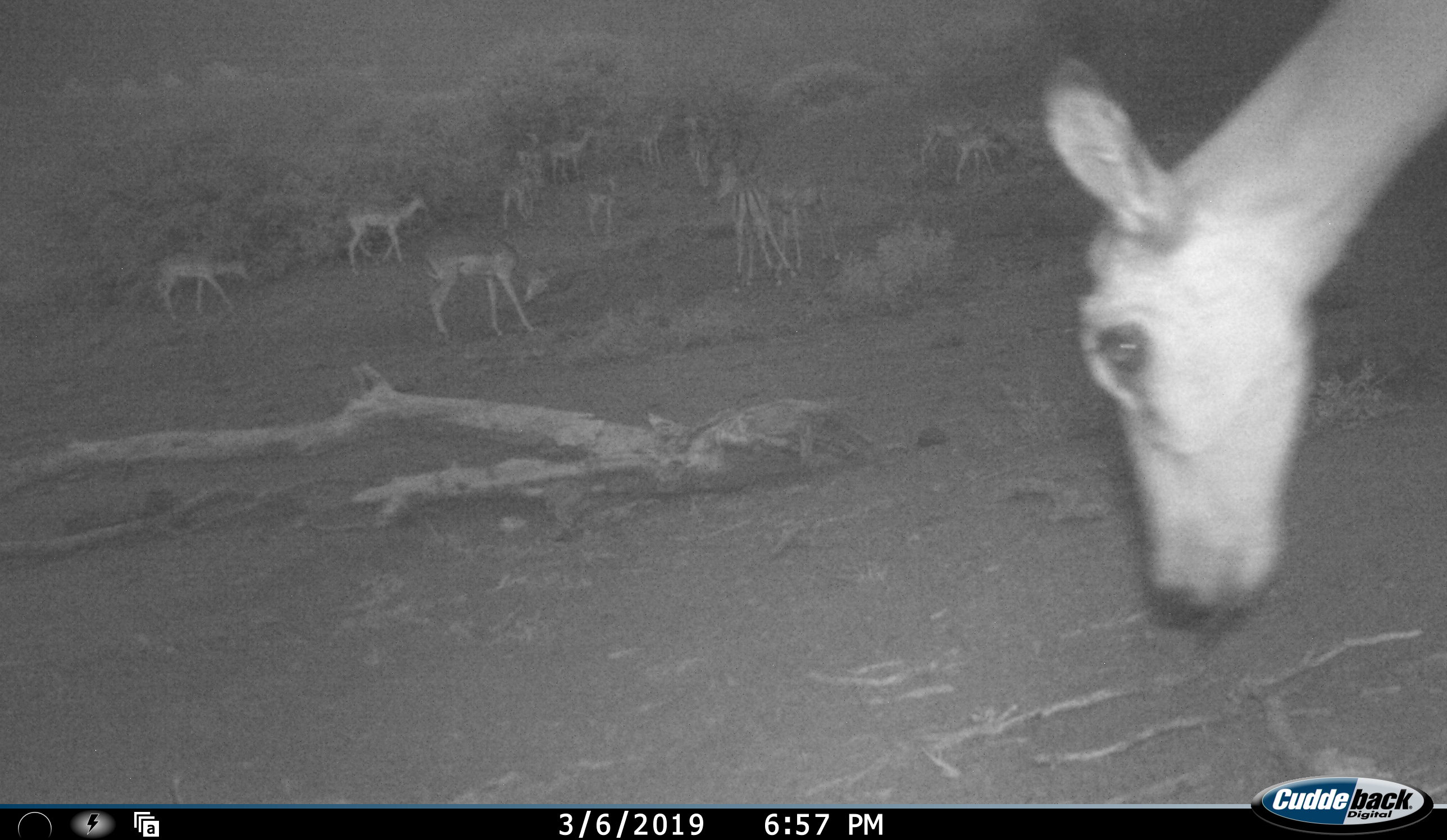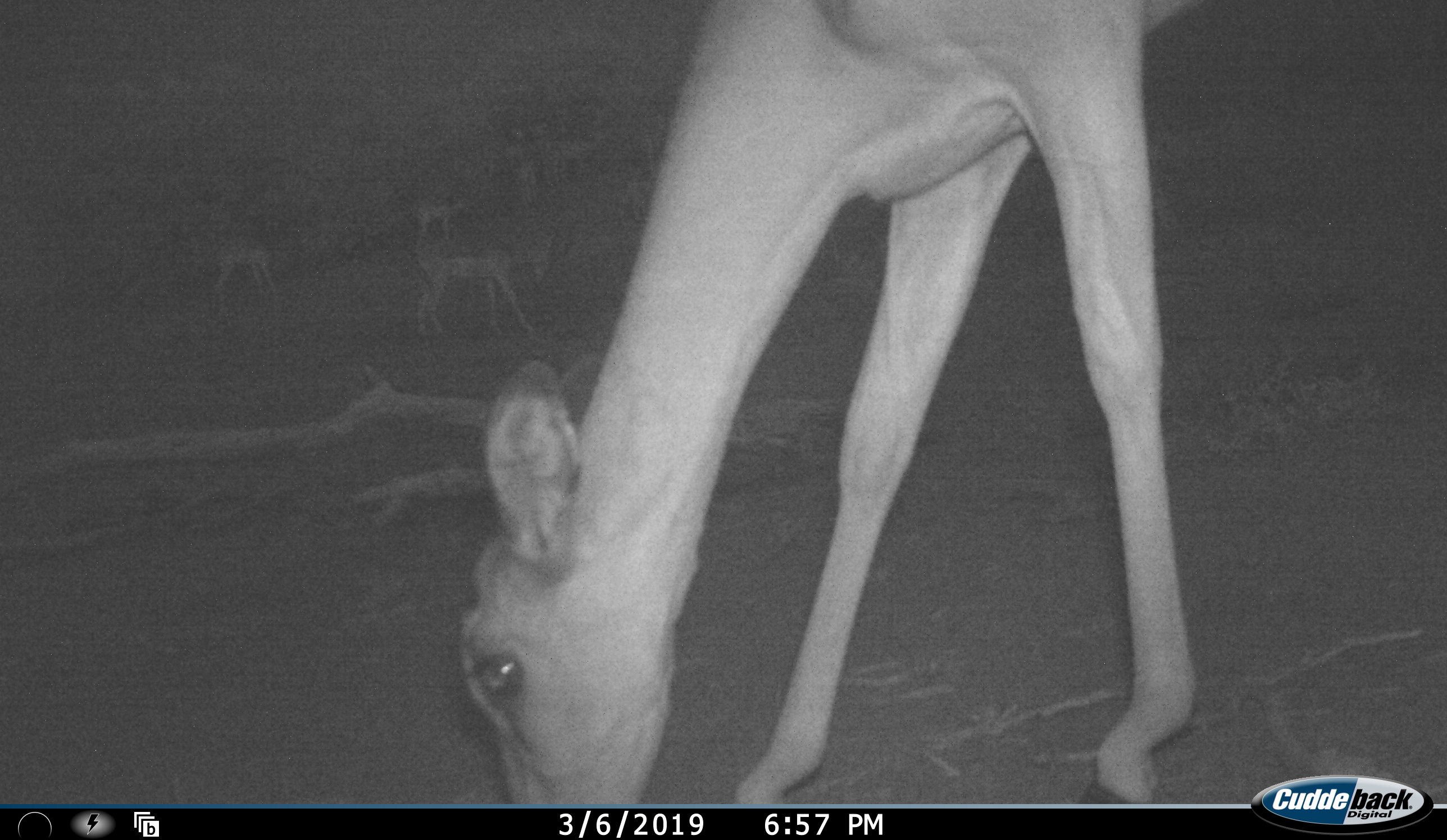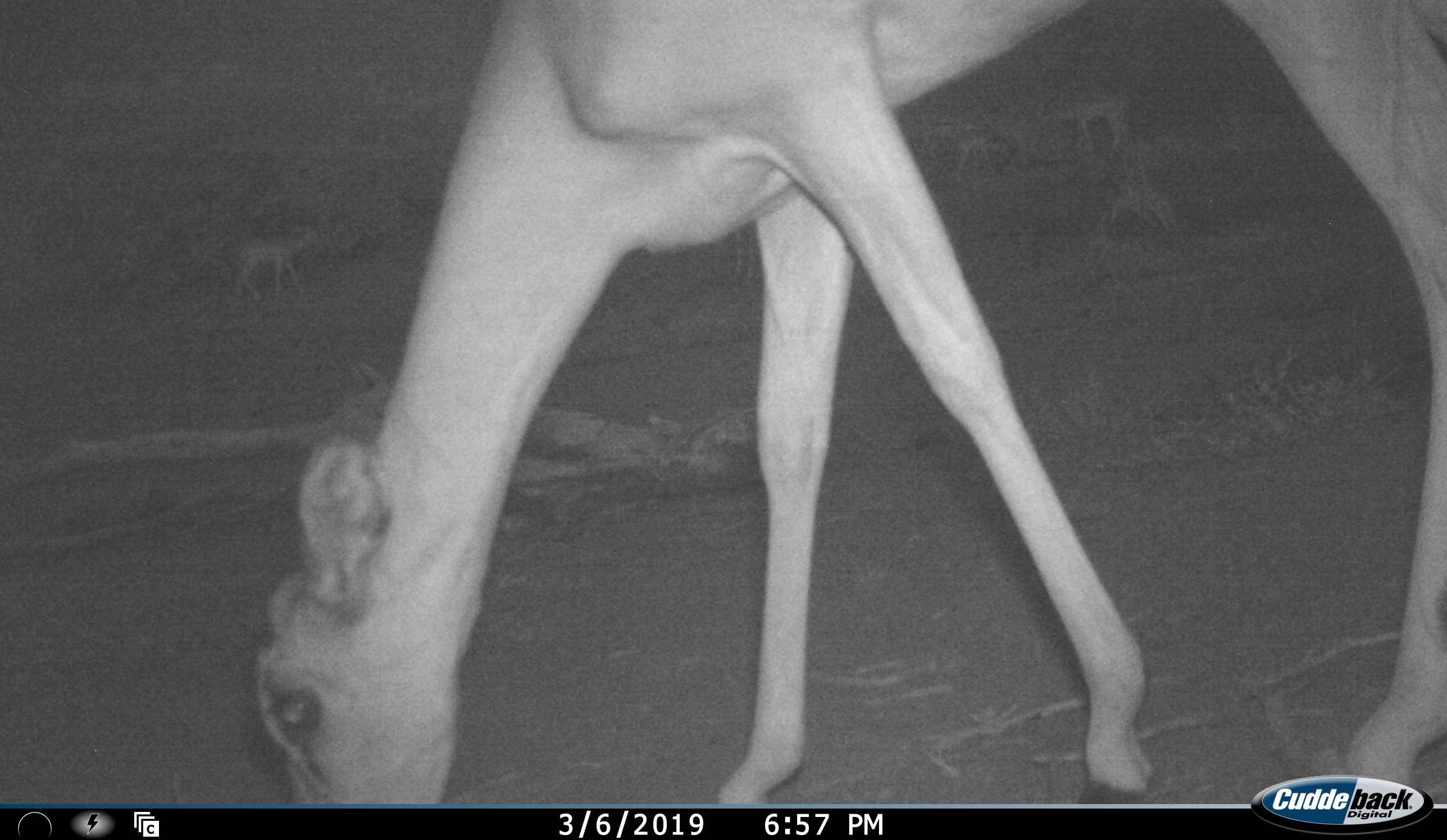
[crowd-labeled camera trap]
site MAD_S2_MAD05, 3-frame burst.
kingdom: Animalia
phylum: Chordata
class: Mammalia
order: Artiodactyla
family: Bovidae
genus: Aepyceros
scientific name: Aepyceros melampus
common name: impala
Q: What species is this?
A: Impala (Aepyceros melampus).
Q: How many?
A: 11-50.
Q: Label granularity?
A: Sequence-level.